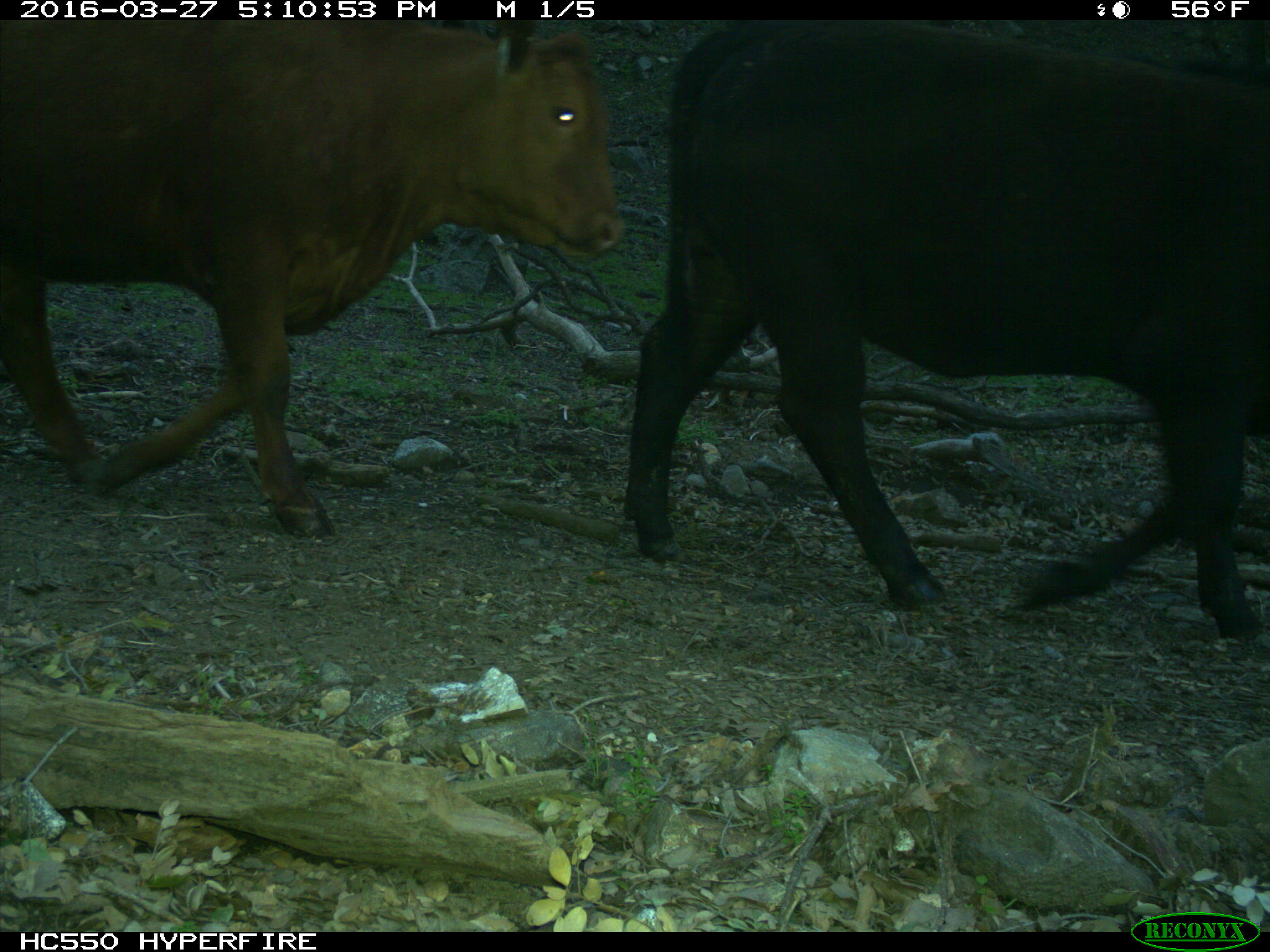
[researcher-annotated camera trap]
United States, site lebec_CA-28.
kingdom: Animalia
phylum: Chordata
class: Mammalia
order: Artiodactyla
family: Bovidae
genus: Bos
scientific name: Bos taurus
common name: domestic cow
Bos taurus (domestic cow).